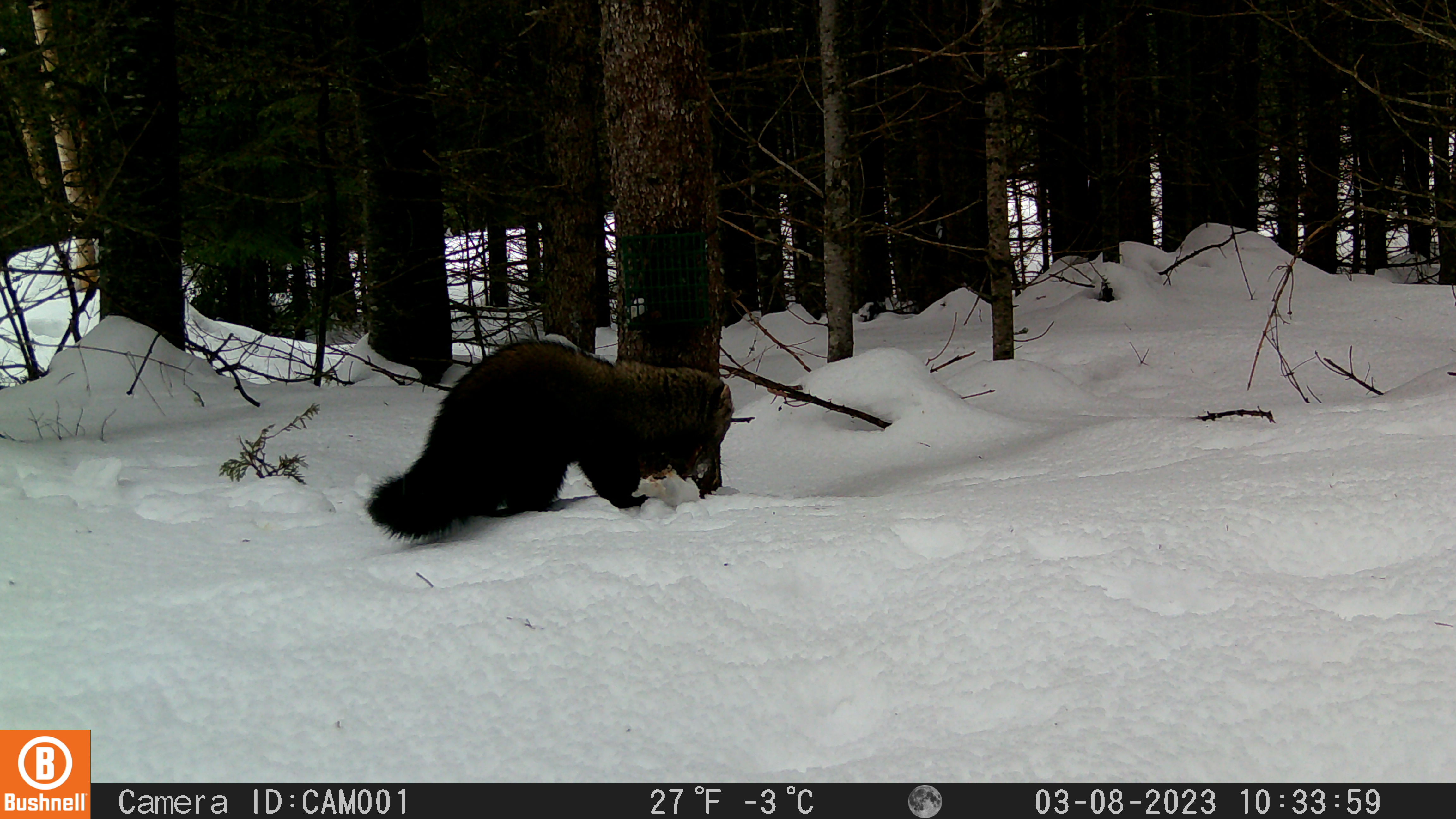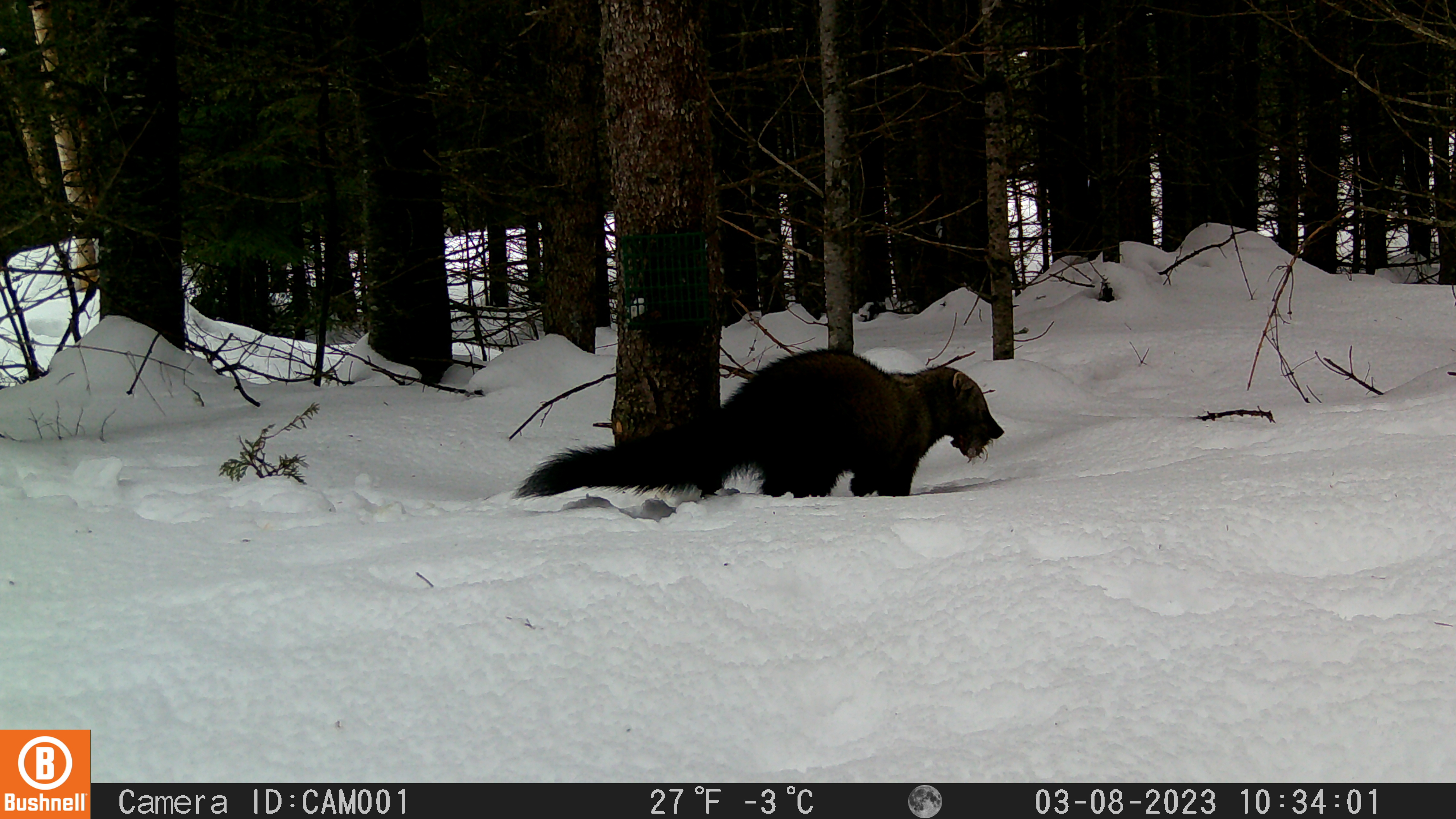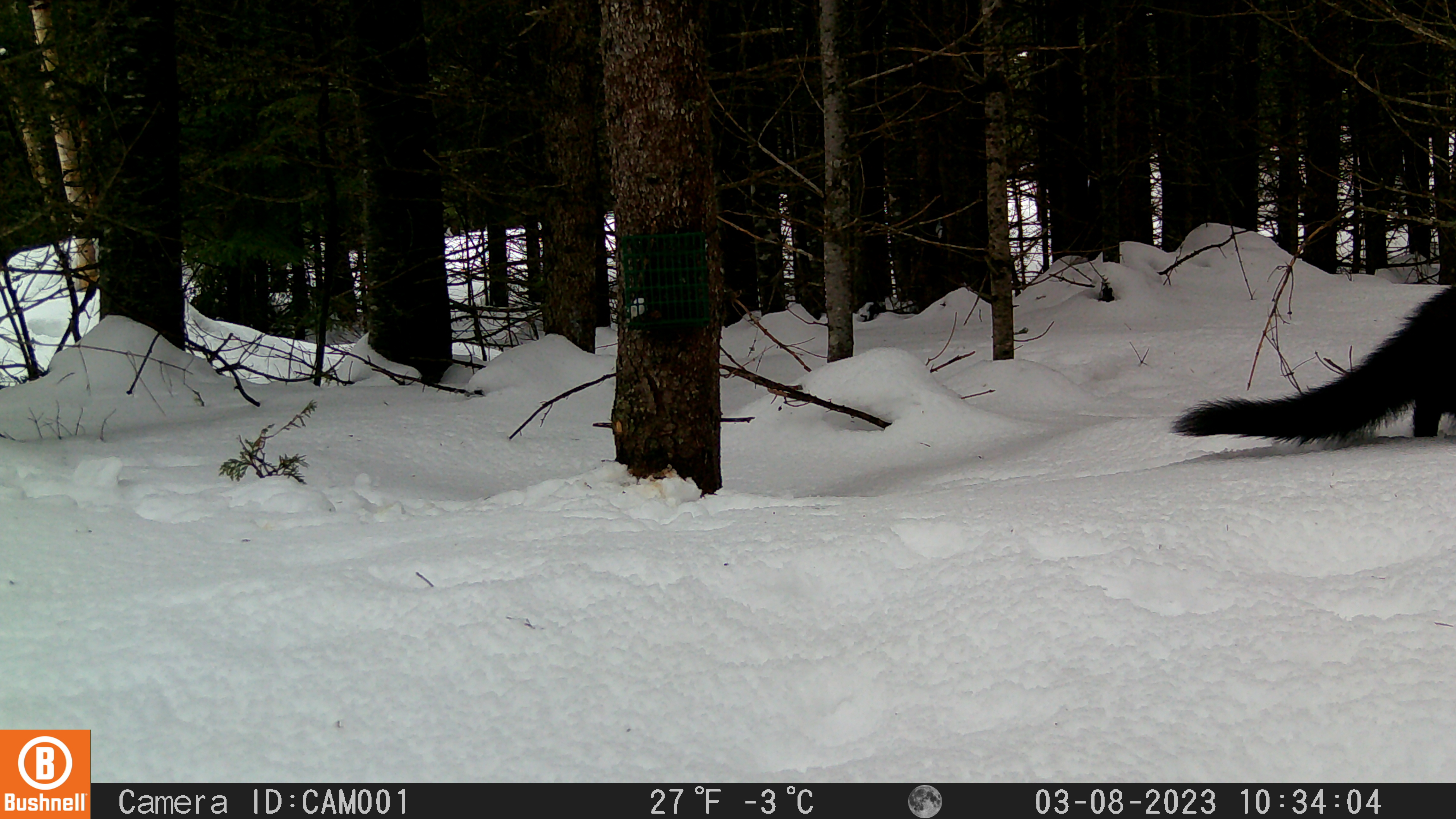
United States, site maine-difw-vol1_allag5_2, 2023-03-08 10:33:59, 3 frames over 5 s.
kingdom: Animalia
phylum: Chordata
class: Mammalia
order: Carnivora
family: Mustelidae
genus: Pekania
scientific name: Pekania pennanti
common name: fisher